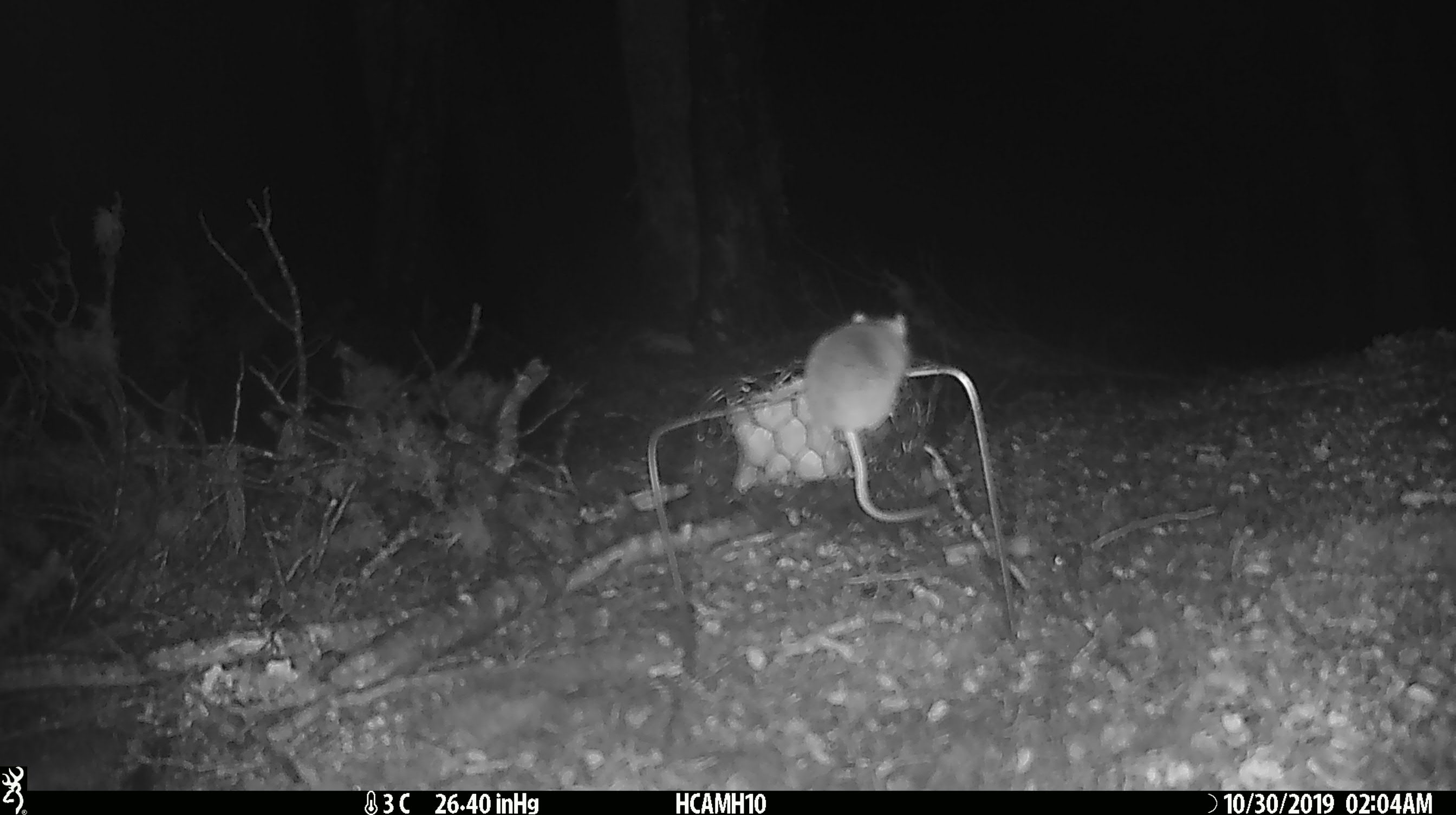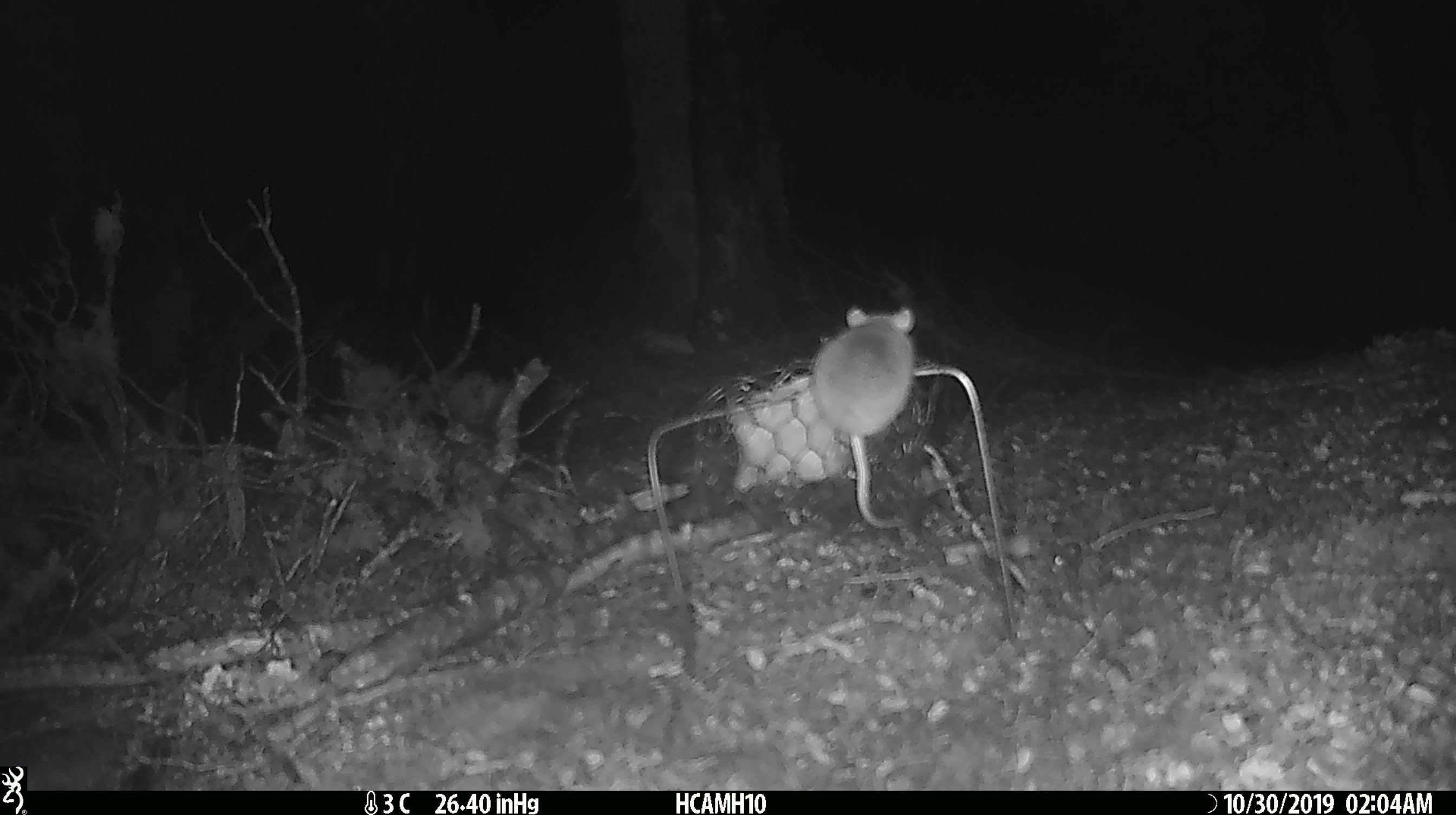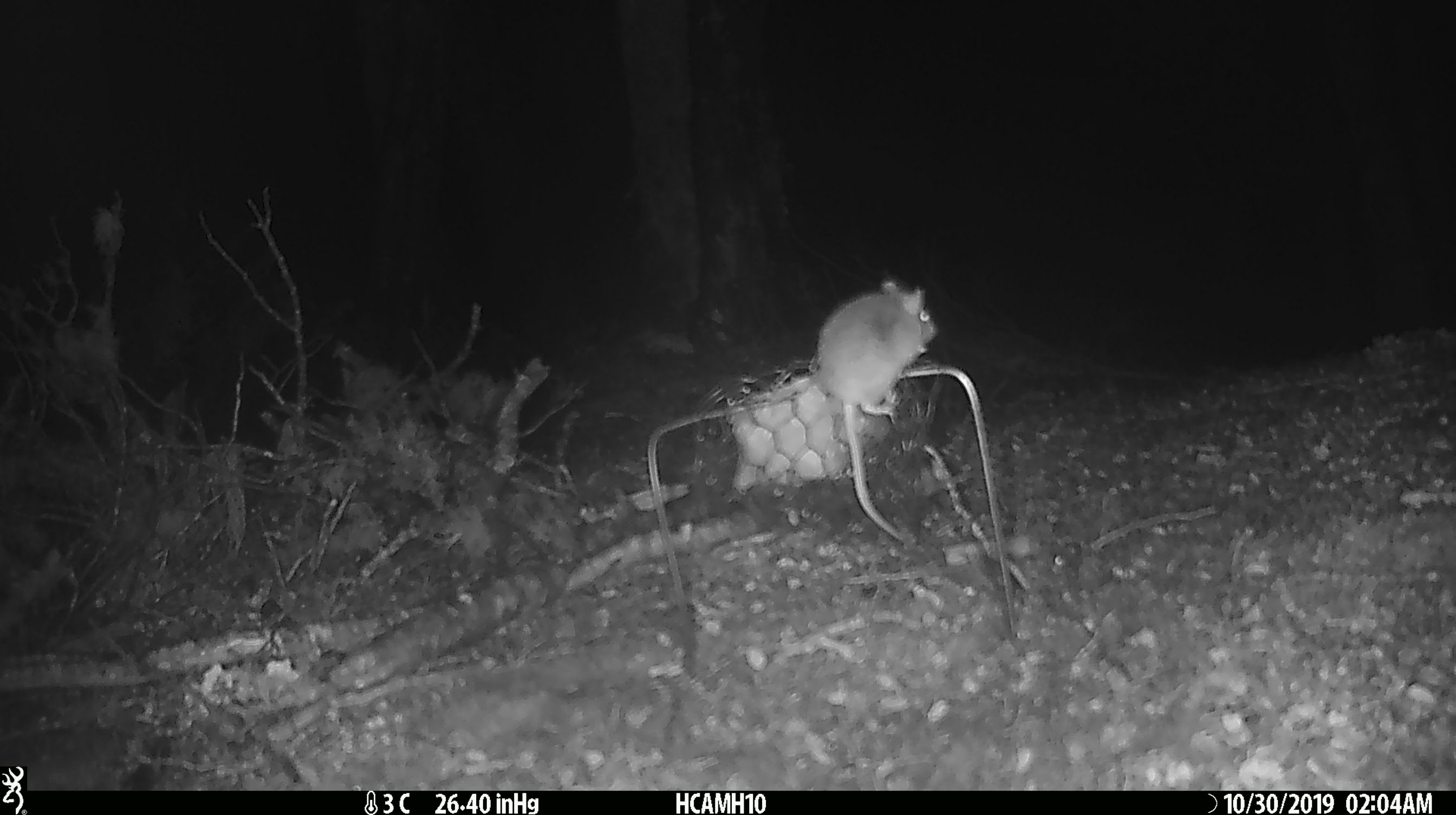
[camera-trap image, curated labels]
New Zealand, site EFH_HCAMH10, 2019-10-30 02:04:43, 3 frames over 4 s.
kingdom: Animalia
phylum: Chordata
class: Mammalia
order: Rodentia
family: Muridae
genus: Mus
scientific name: Mus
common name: mouse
Mouse (Mus).